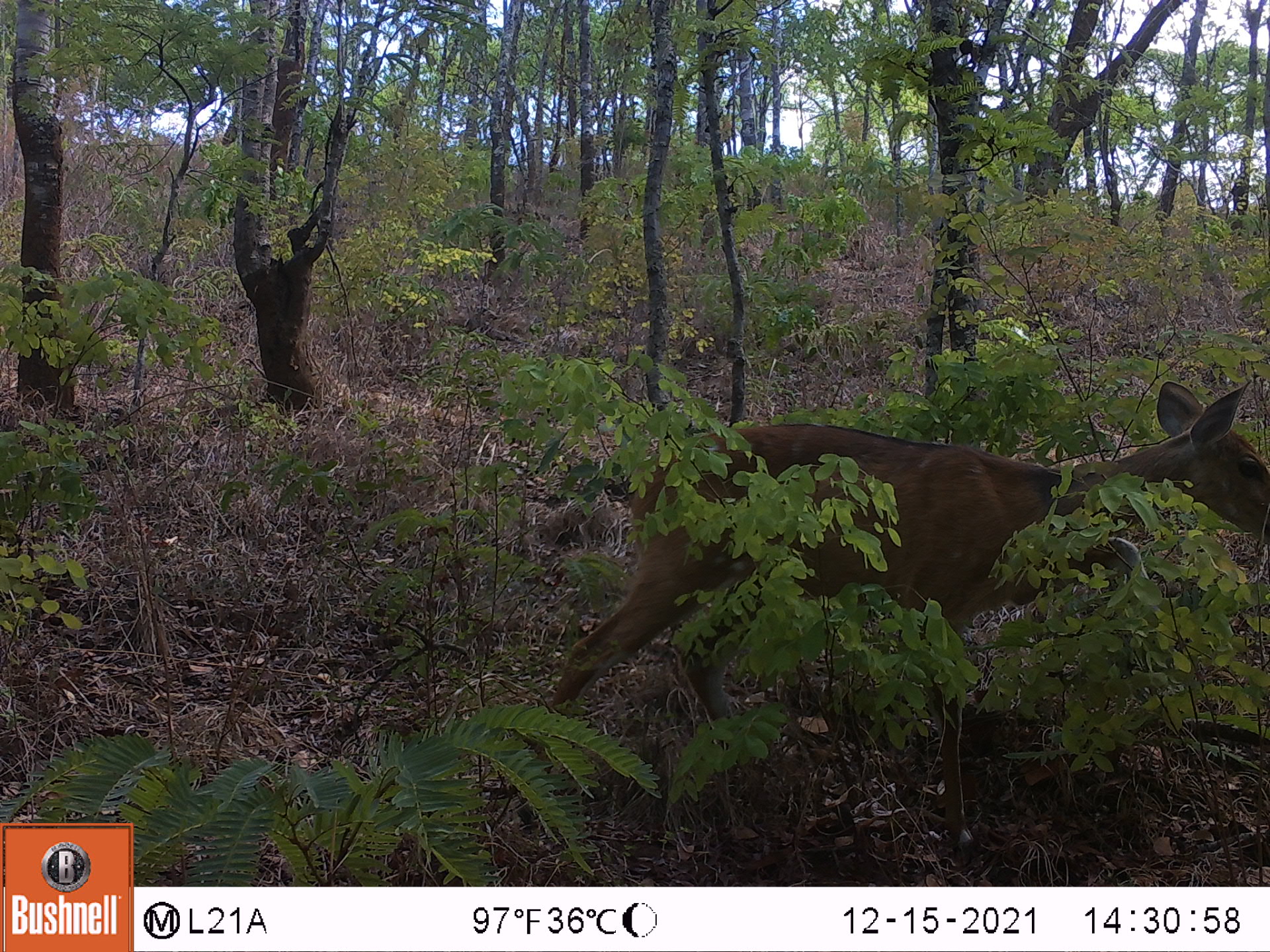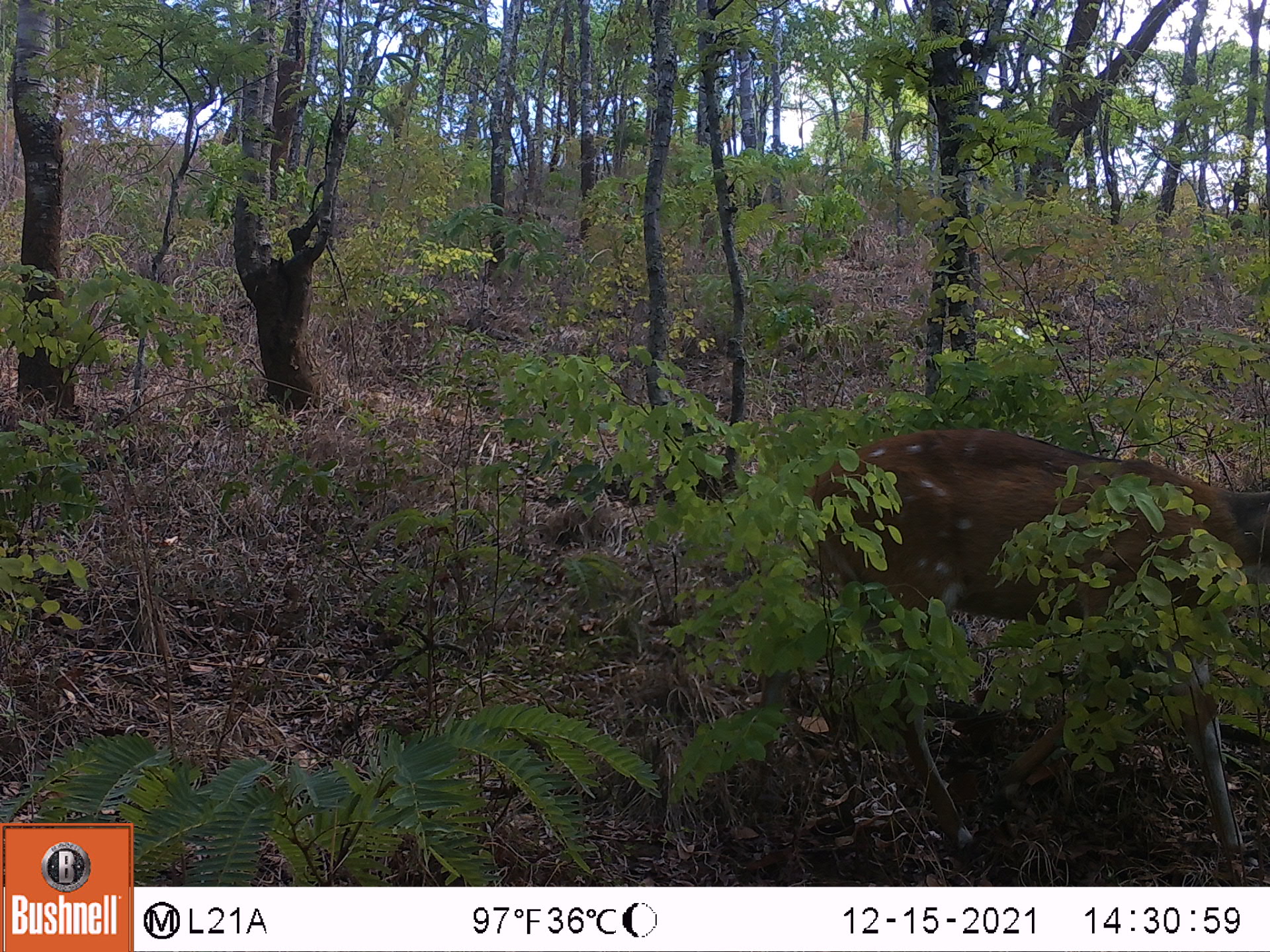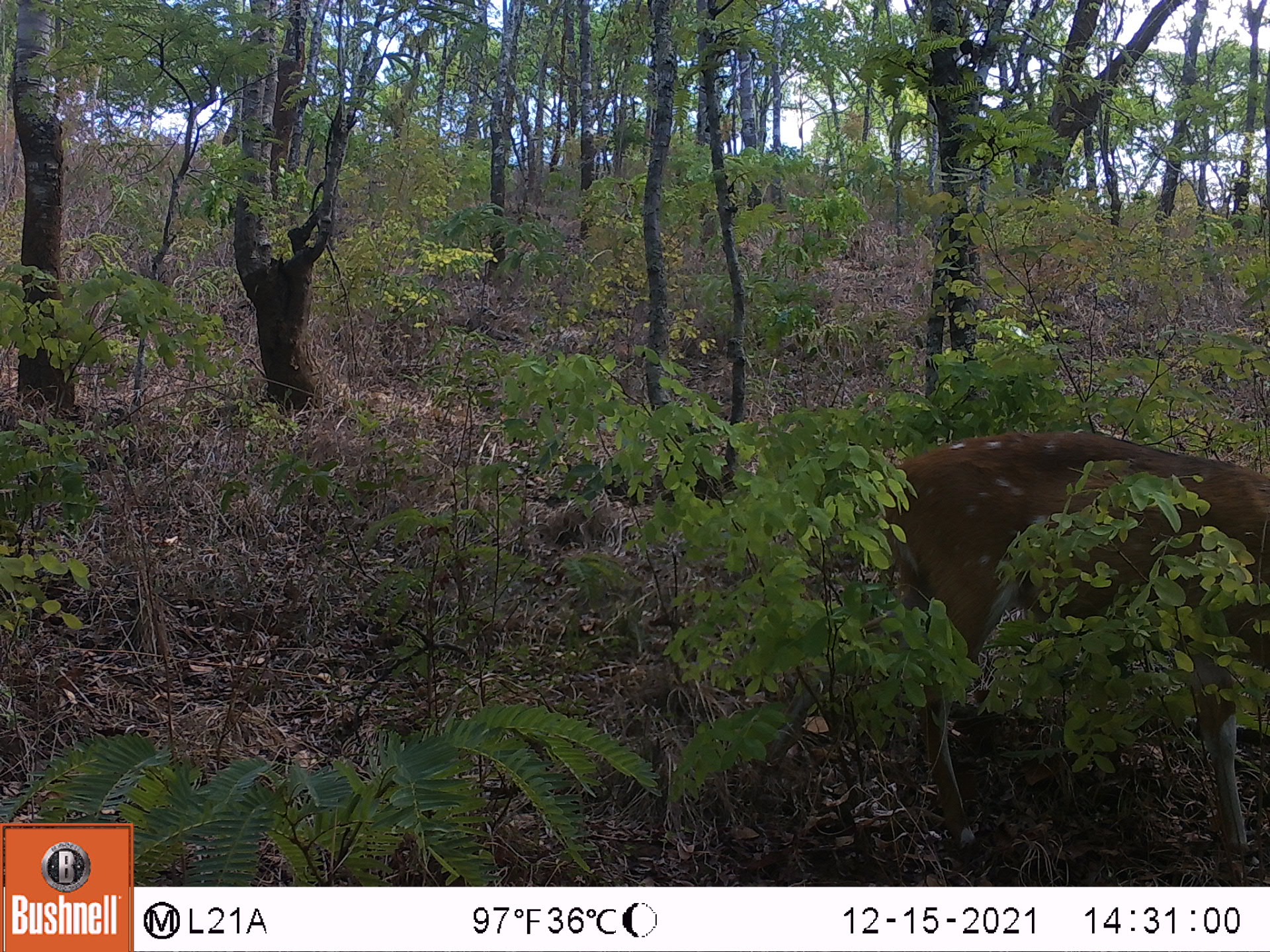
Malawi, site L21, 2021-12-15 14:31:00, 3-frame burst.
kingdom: Animalia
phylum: Chordata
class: Mammalia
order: Artiodactyla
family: Bovidae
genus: Tragelaphus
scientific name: Tragelaphus sylvaticus sylvaticus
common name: cape bushbuck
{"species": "cape bushbuck (Tragelaphus sylvaticus sylvaticus)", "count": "1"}